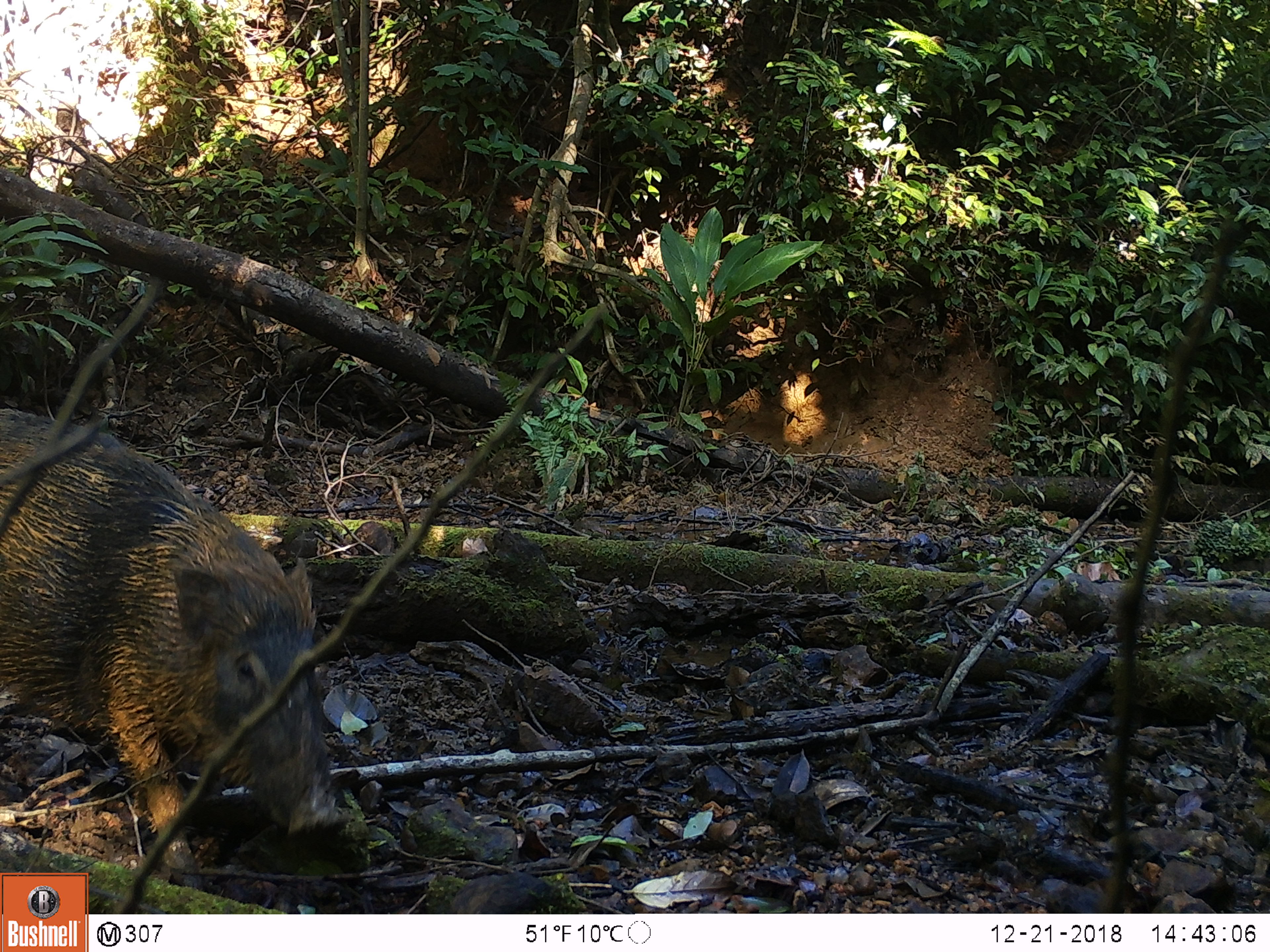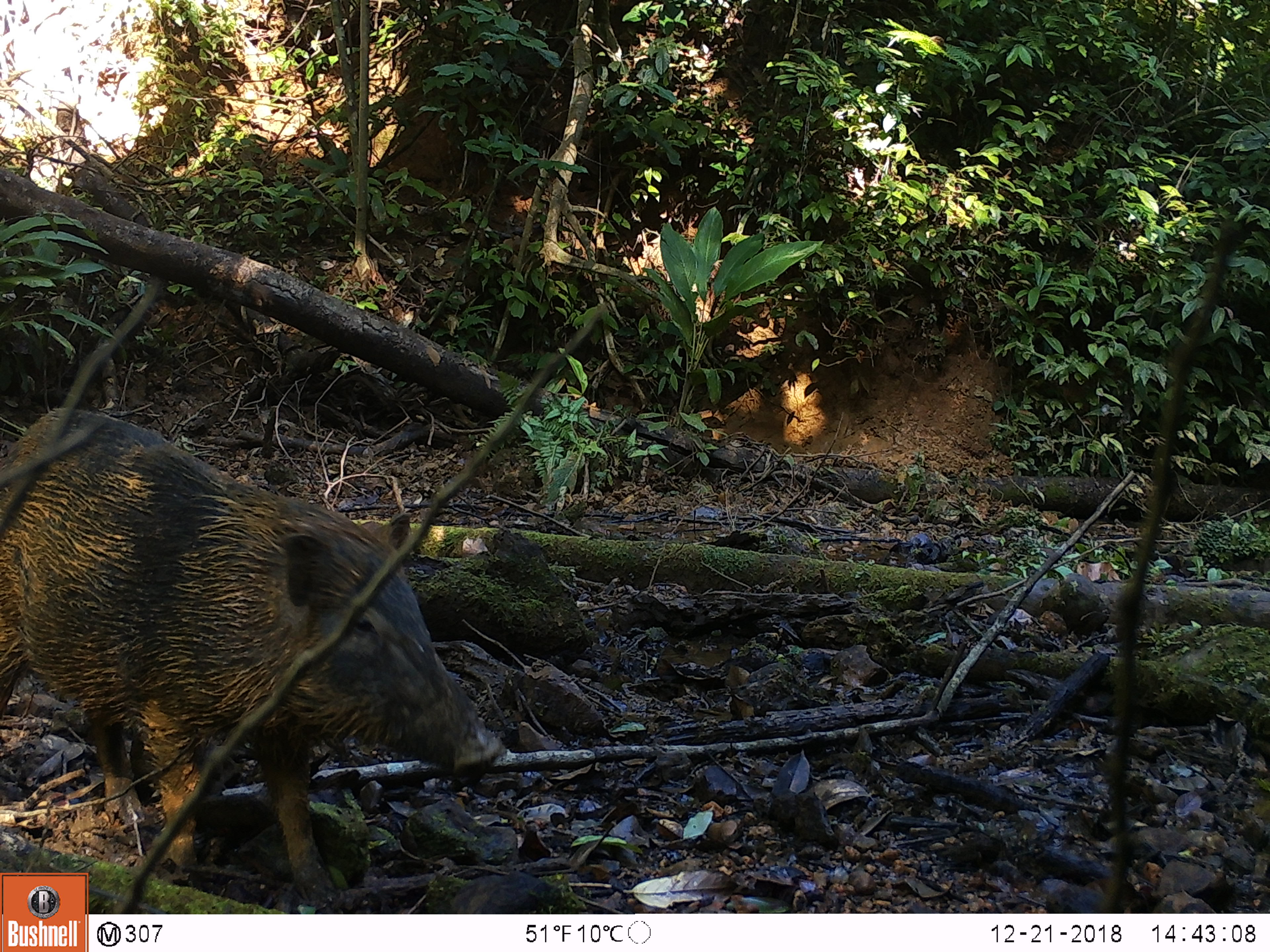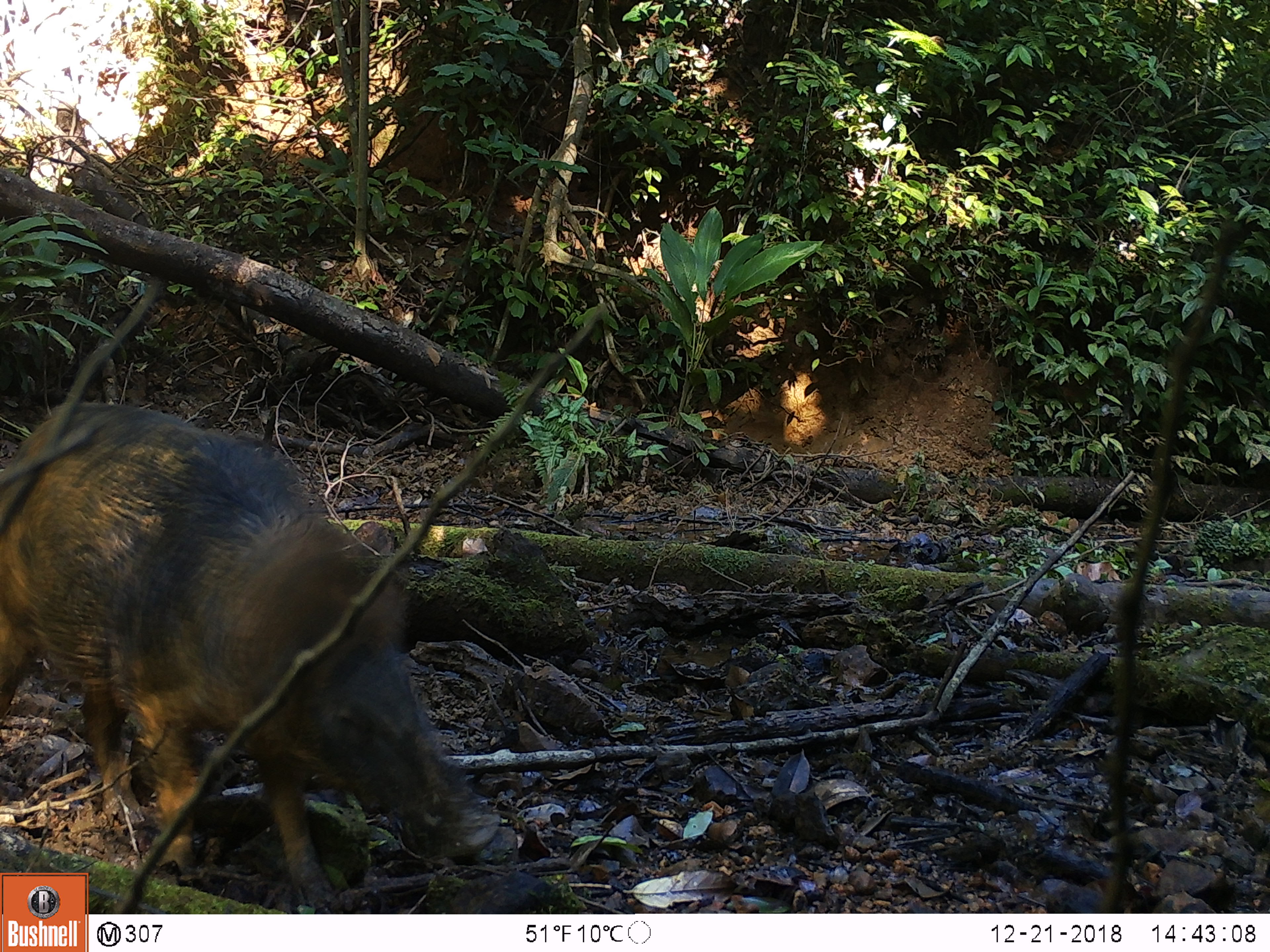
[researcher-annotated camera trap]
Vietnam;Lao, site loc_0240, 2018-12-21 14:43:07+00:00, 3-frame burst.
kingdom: Animalia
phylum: Chordata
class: Mammalia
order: Artiodactyla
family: Suidae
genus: Sus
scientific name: Sus scrofa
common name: eurasian wild pig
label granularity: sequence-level